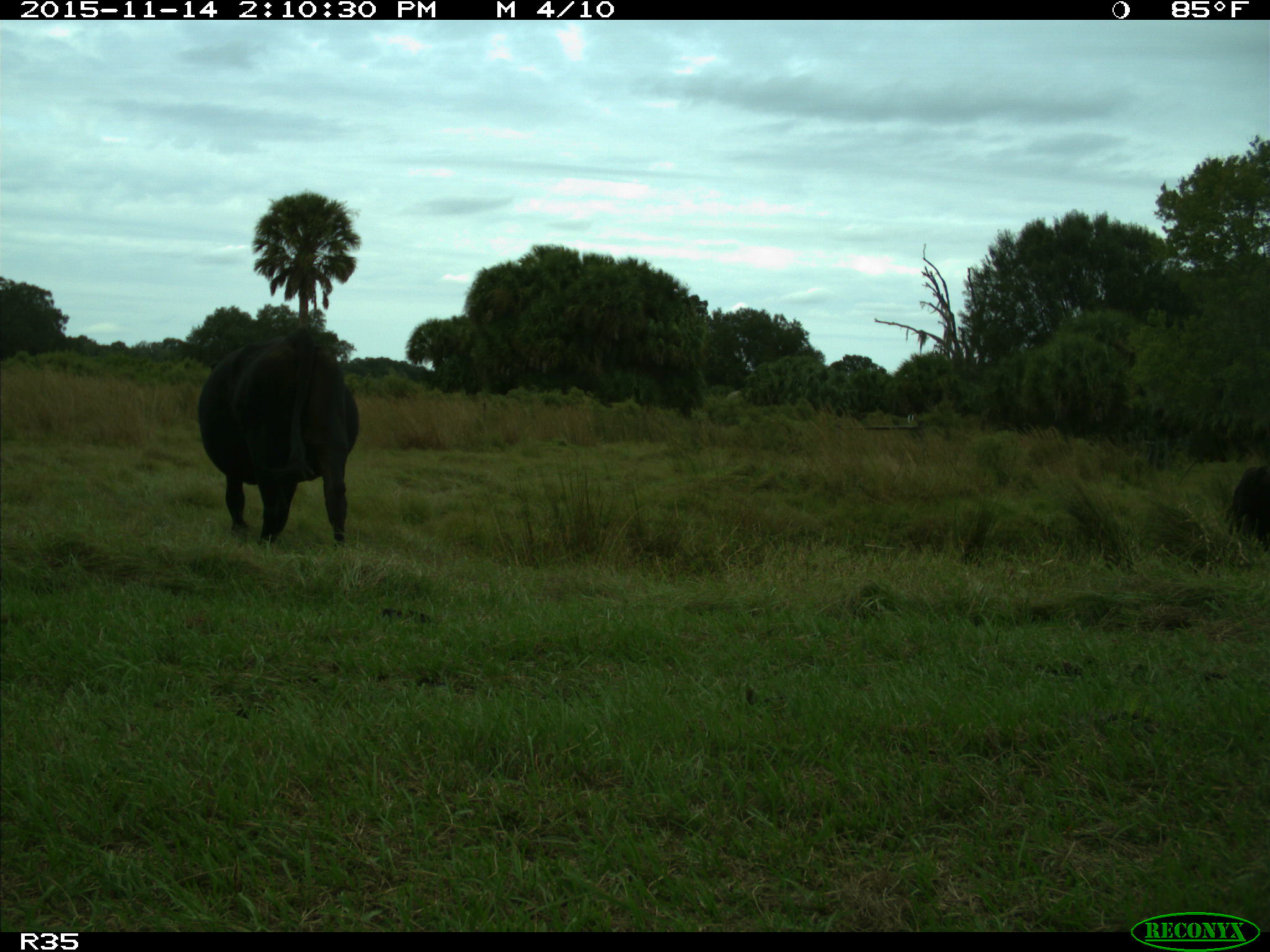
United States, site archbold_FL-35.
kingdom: Animalia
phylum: Chordata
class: Mammalia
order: Artiodactyla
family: Bovidae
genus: Bos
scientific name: Bos taurus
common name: domestic cow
Bos taurus (domestic cow).